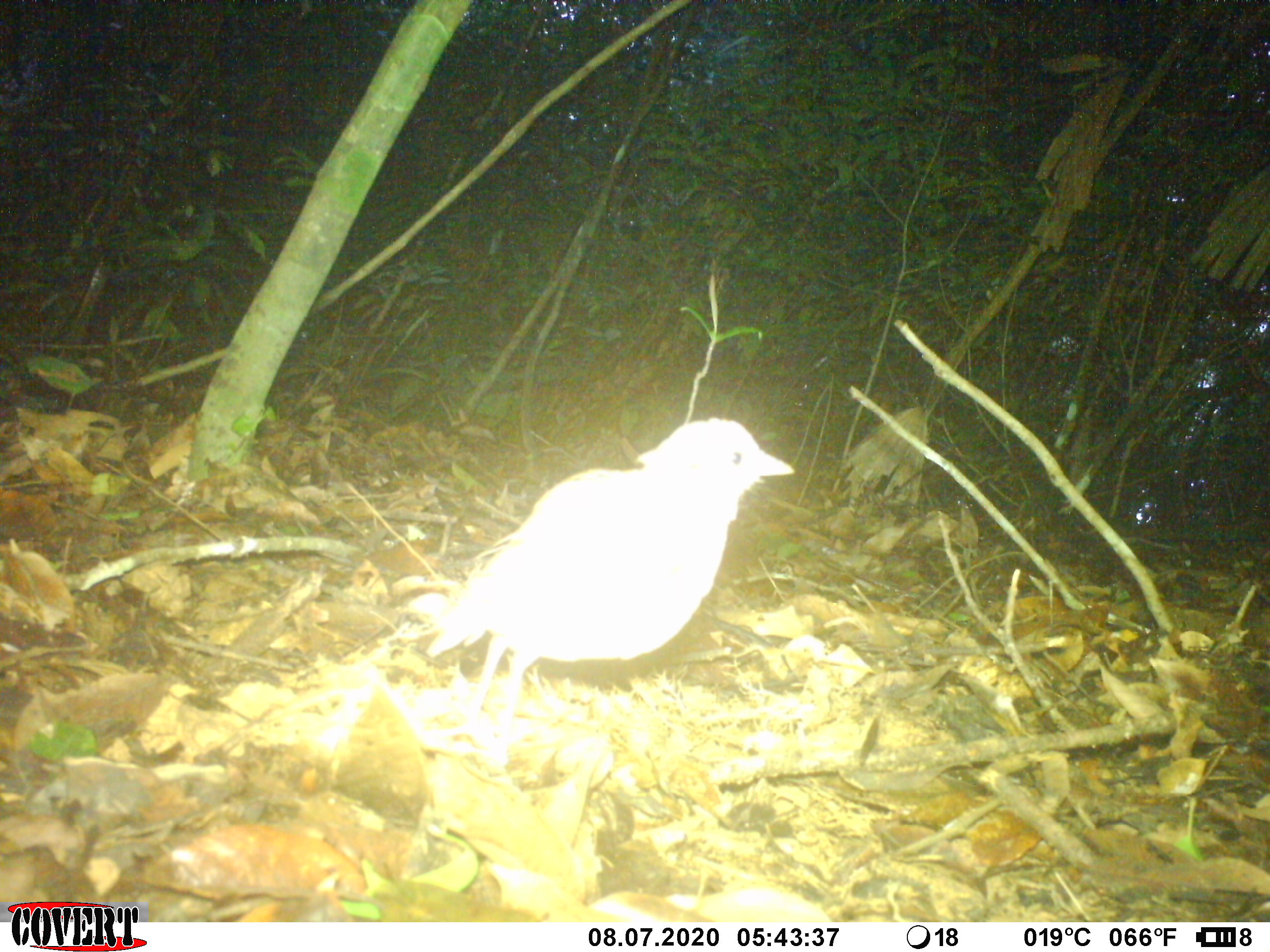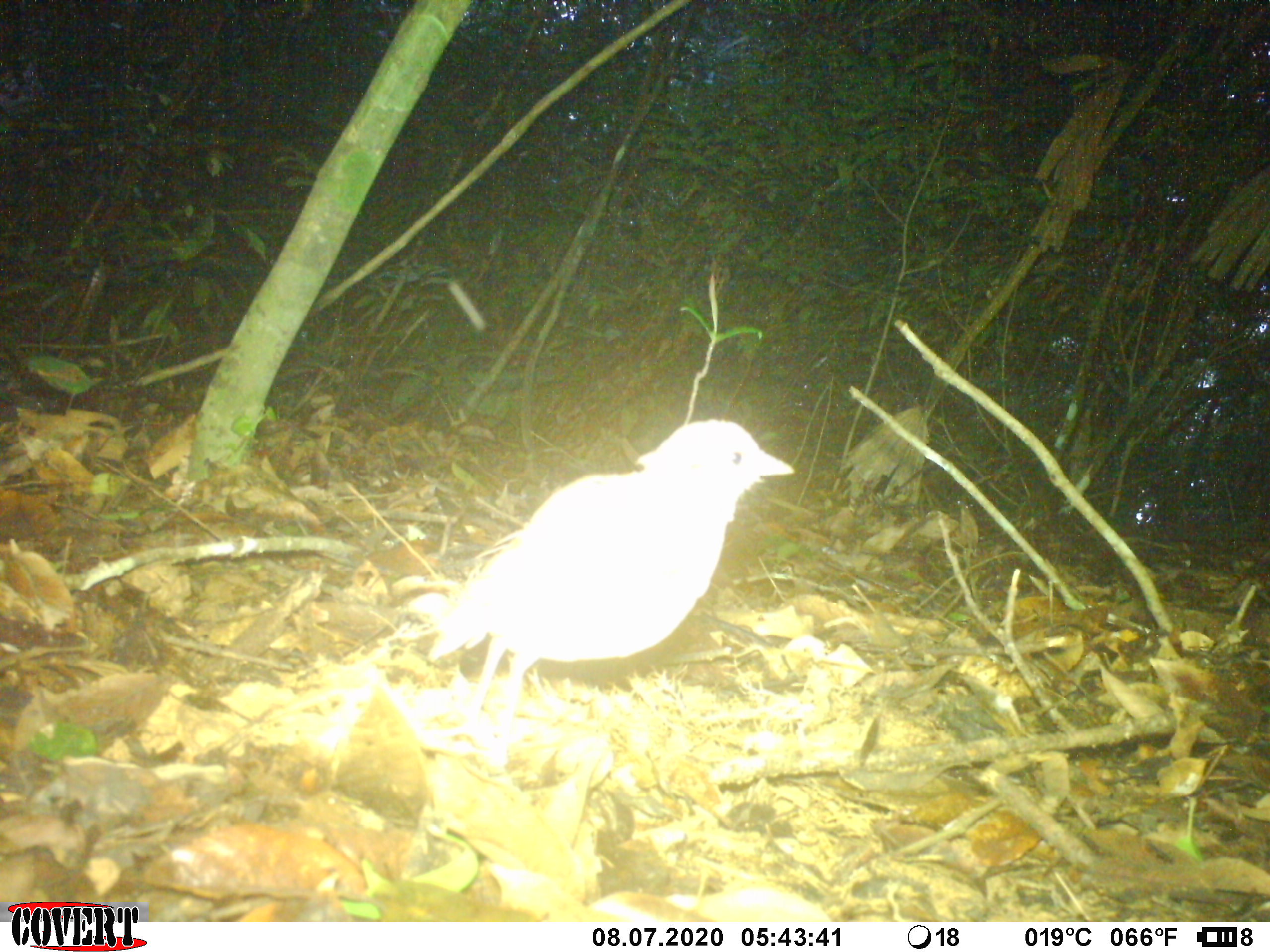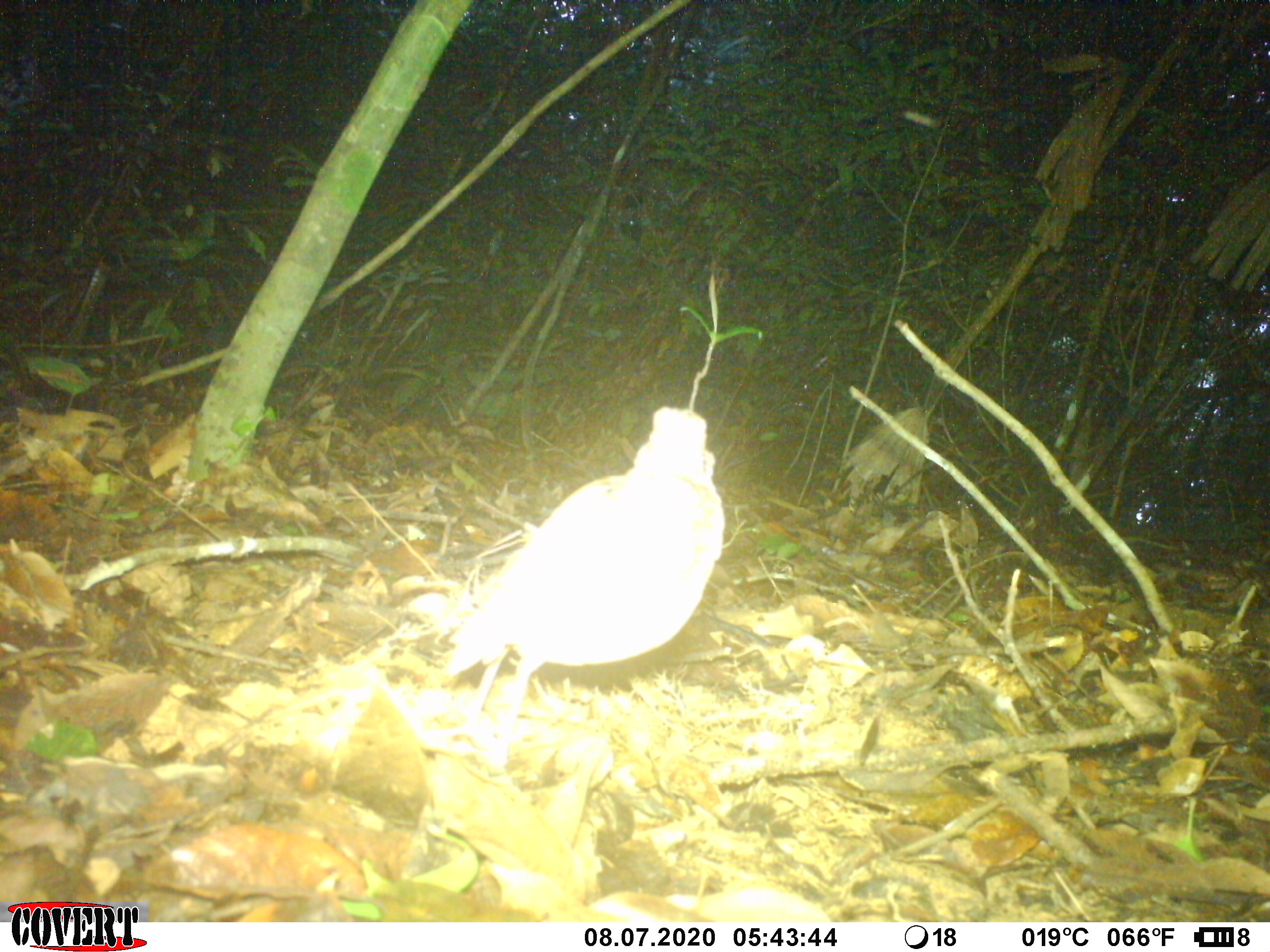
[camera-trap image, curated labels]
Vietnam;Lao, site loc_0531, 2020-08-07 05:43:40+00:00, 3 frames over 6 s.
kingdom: Animalia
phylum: Chordata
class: Aves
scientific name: Aves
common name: bird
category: unidentified bird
Unidentified bird (bird) (Aves). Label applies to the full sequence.